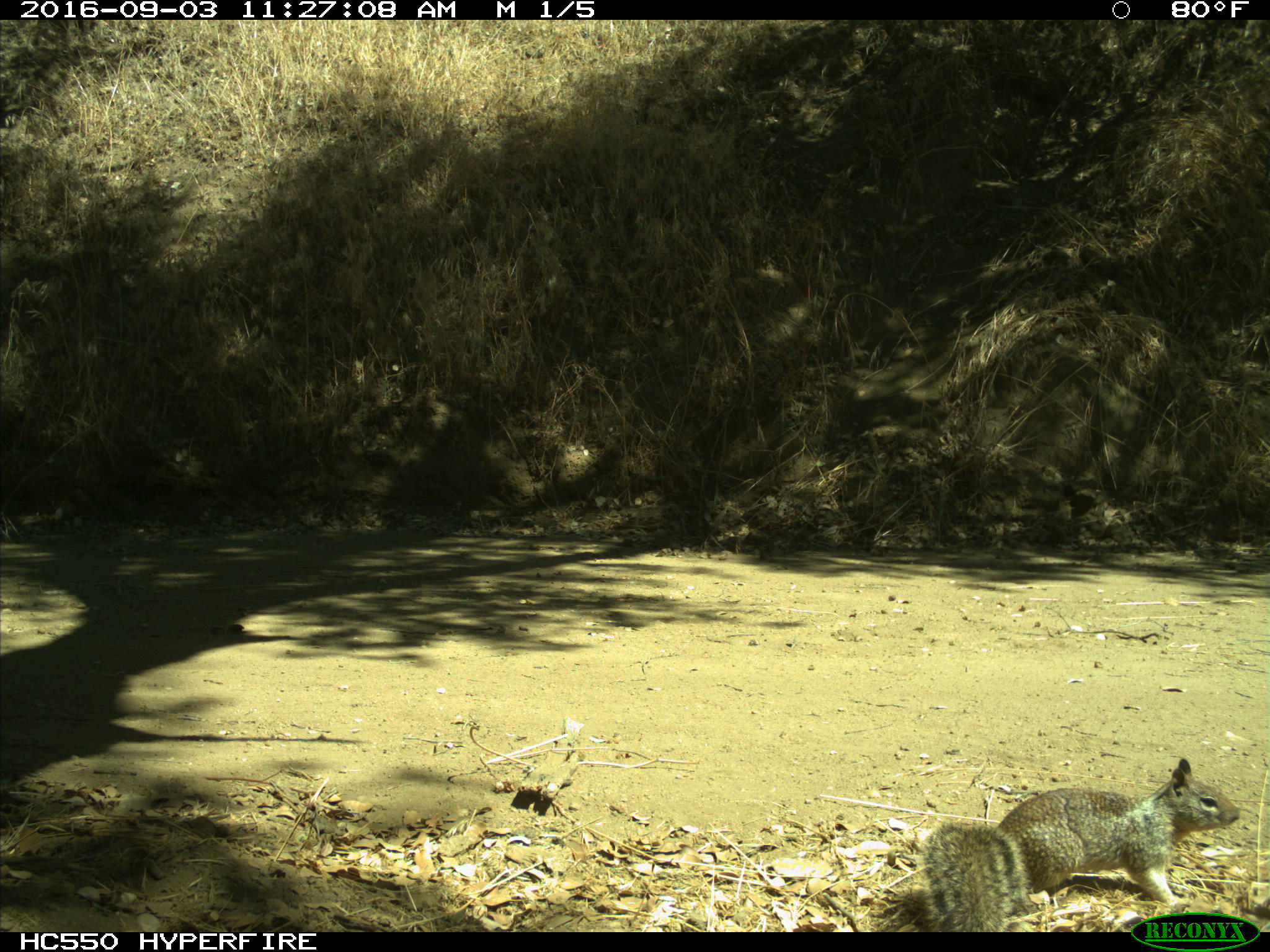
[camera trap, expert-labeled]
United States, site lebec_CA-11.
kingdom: Animalia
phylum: Chordata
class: Mammalia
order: Rodentia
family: Sciuridae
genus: Otospermophilus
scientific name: Otospermophilus beecheyi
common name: california ground squirrel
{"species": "Otospermophilus beecheyi (california ground squirrel)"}